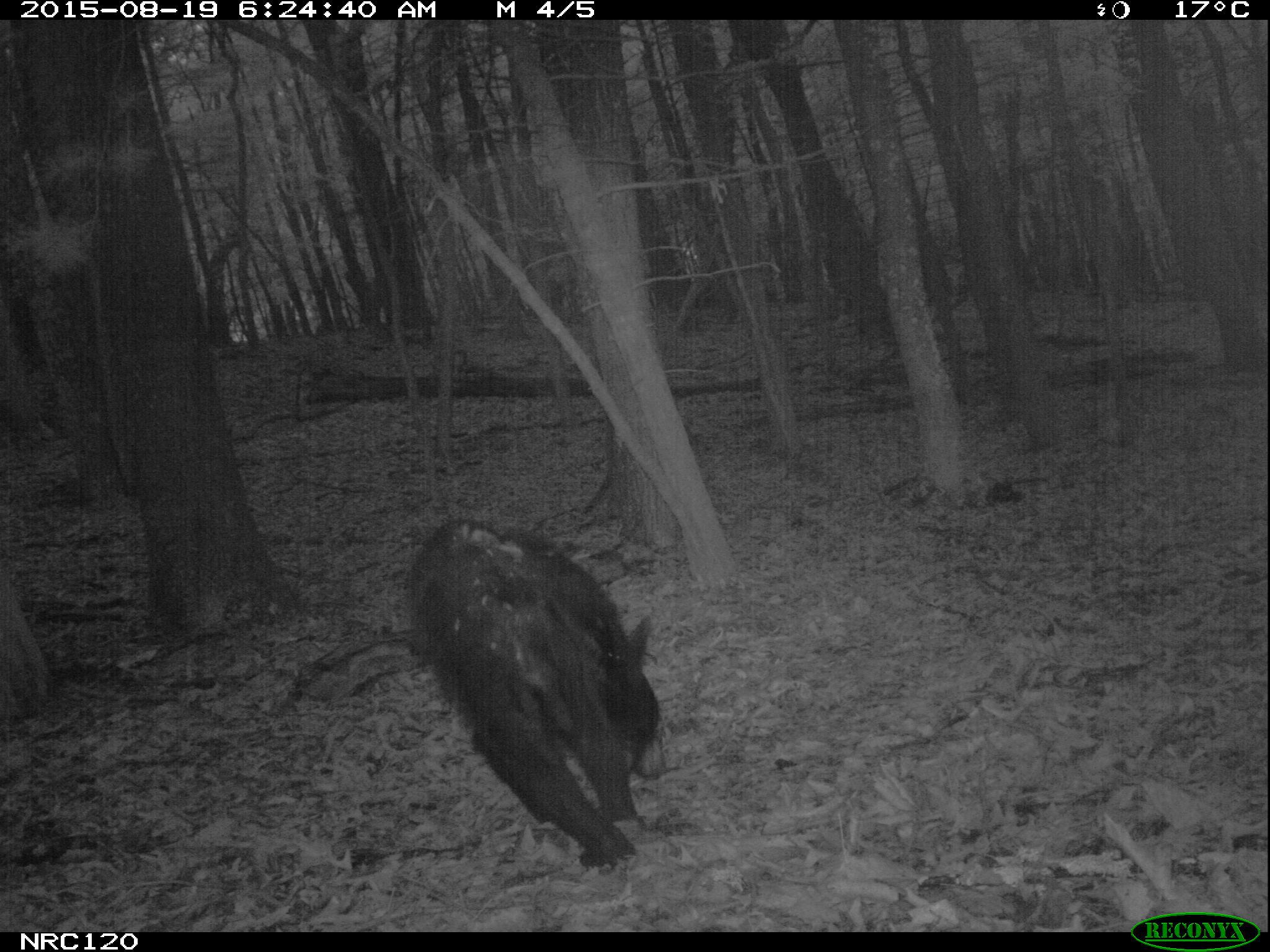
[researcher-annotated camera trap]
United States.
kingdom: Animalia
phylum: Chordata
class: Mammalia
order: Carnivora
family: Ursidae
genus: Ursus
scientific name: Ursus americanus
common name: american black bear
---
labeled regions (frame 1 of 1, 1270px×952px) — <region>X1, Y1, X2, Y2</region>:
American Black Bear: <region>386, 516, 667, 874</region>